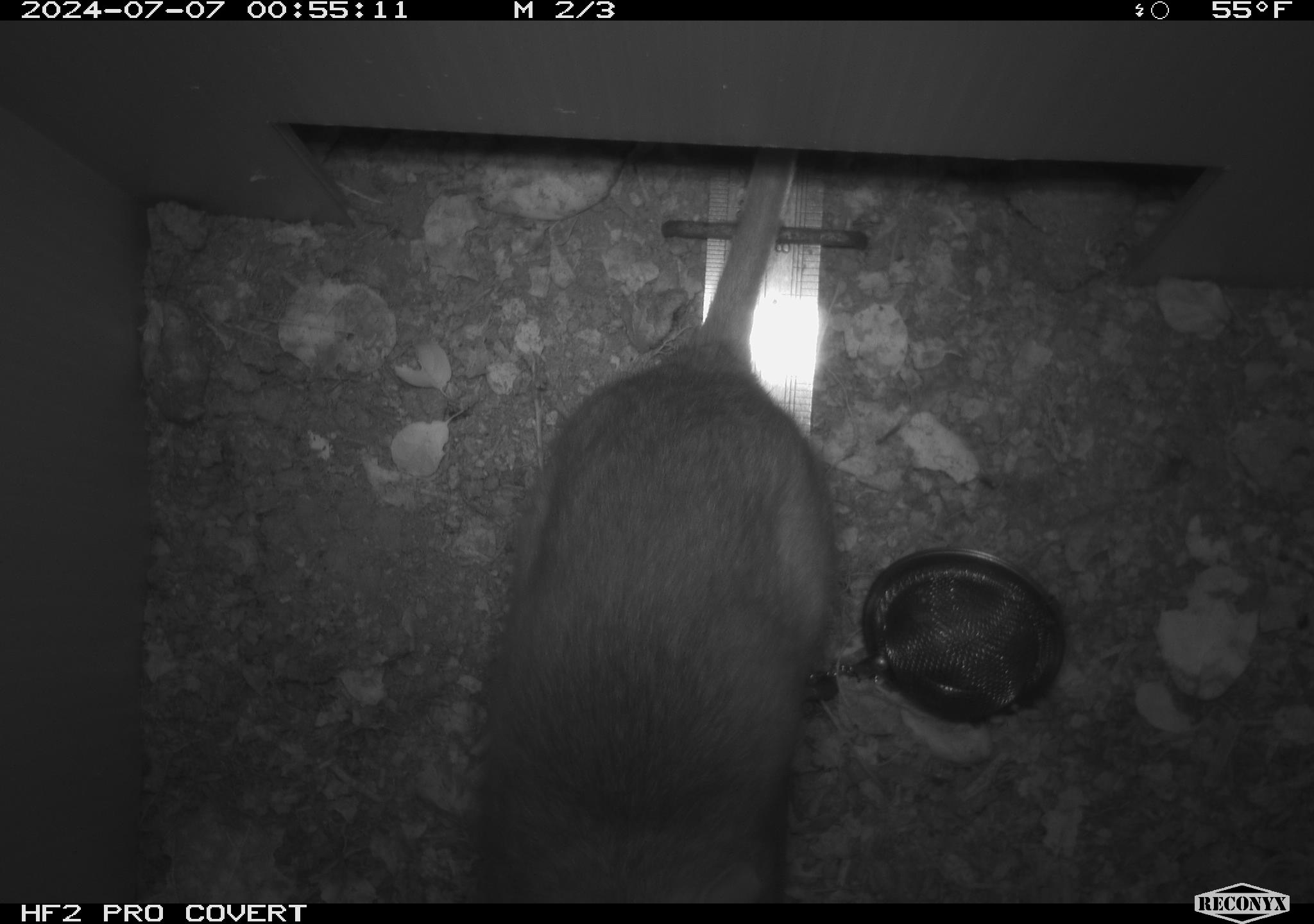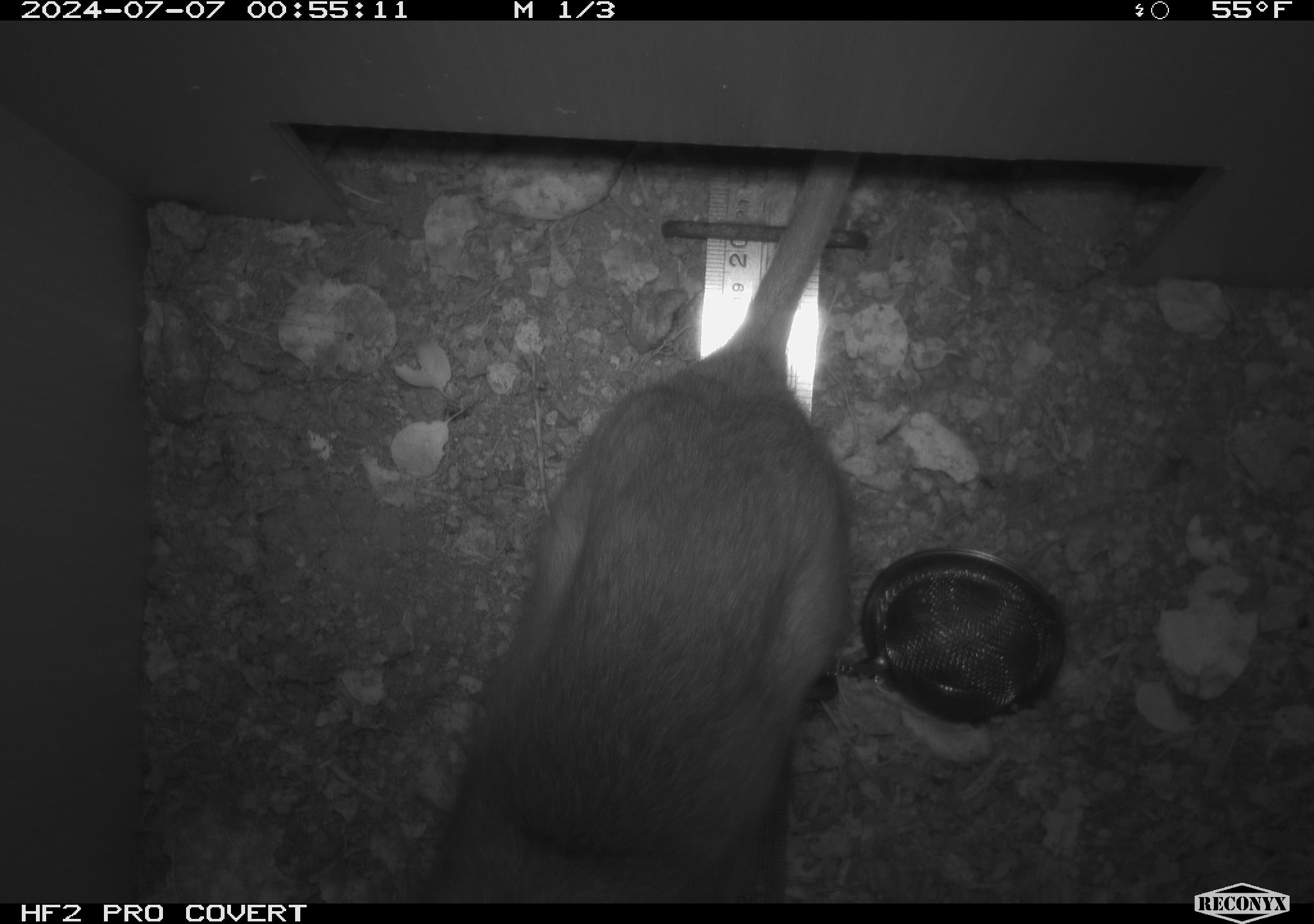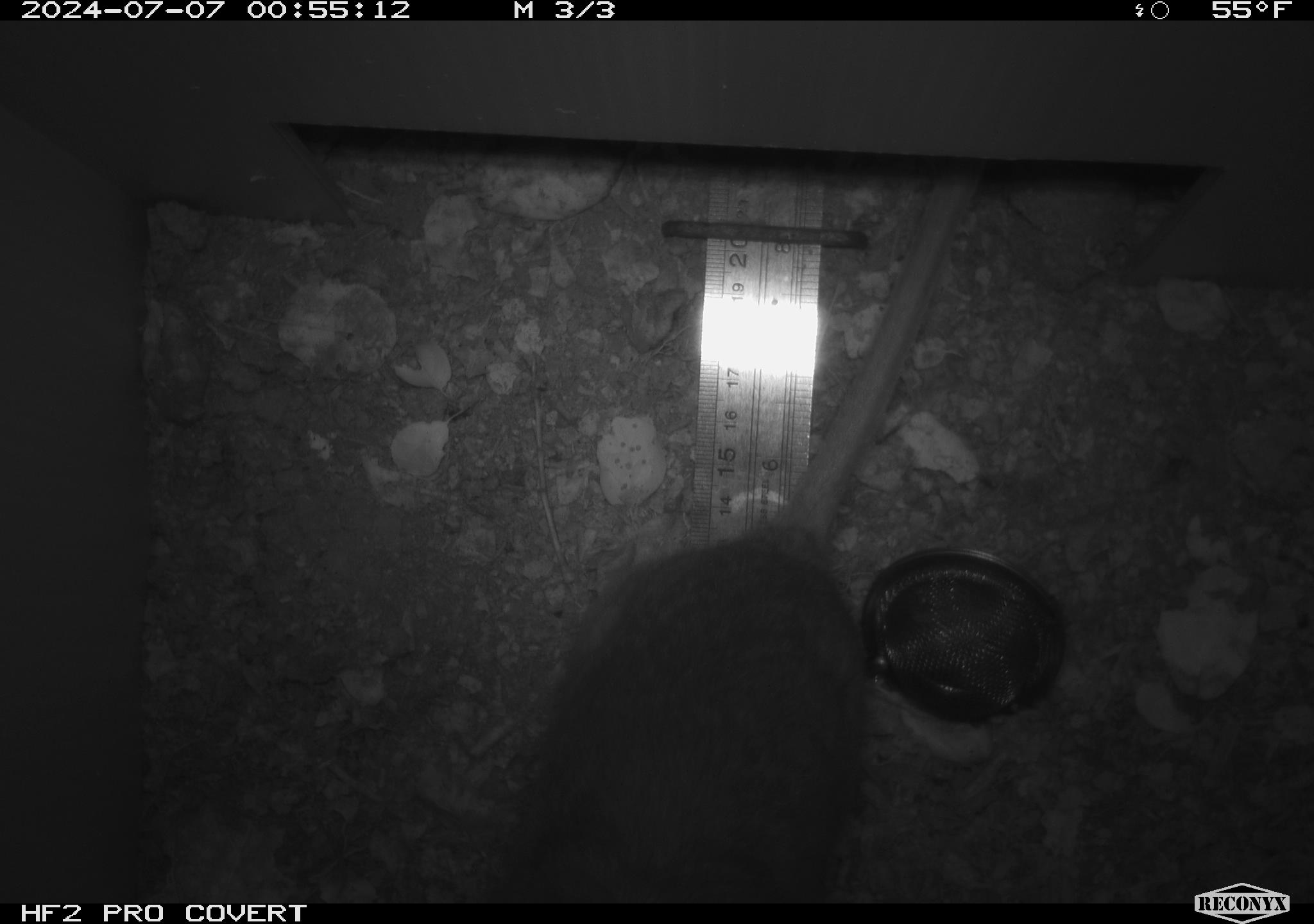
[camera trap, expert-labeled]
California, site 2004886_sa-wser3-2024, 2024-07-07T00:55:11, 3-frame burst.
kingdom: Animalia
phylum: Chordata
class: Mammalia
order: Rodentia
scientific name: Rodentia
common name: woodrat or rat or mouse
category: woodrat or rat or mouse species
Woodrat or rat or mouse species (woodrat or rat or mouse) (Rodentia).